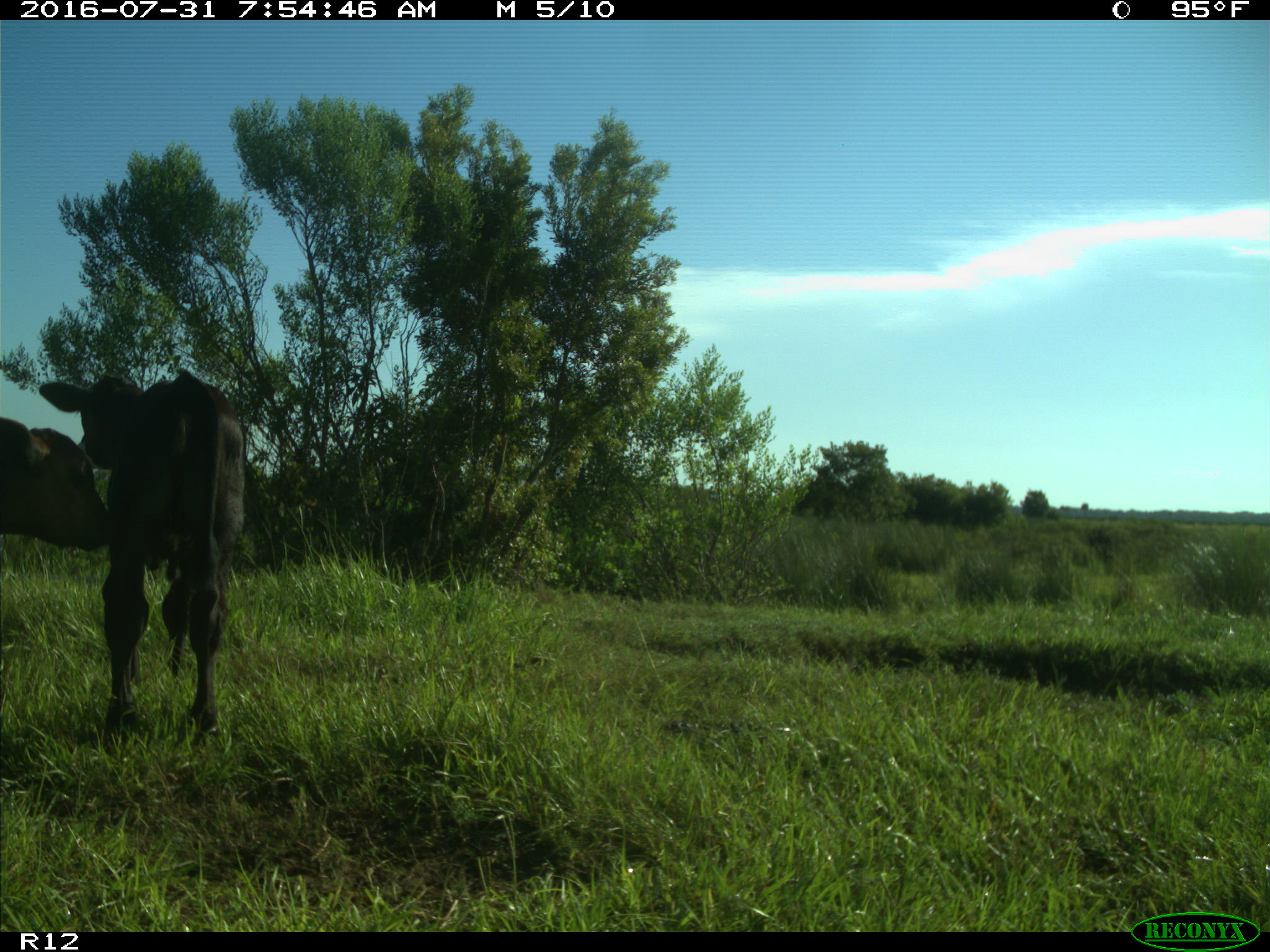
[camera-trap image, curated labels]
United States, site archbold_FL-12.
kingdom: Animalia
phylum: Chordata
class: Mammalia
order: Artiodactyla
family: Bovidae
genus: Bos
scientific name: Bos taurus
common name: domestic cow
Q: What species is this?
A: Bos taurus (domestic cow).